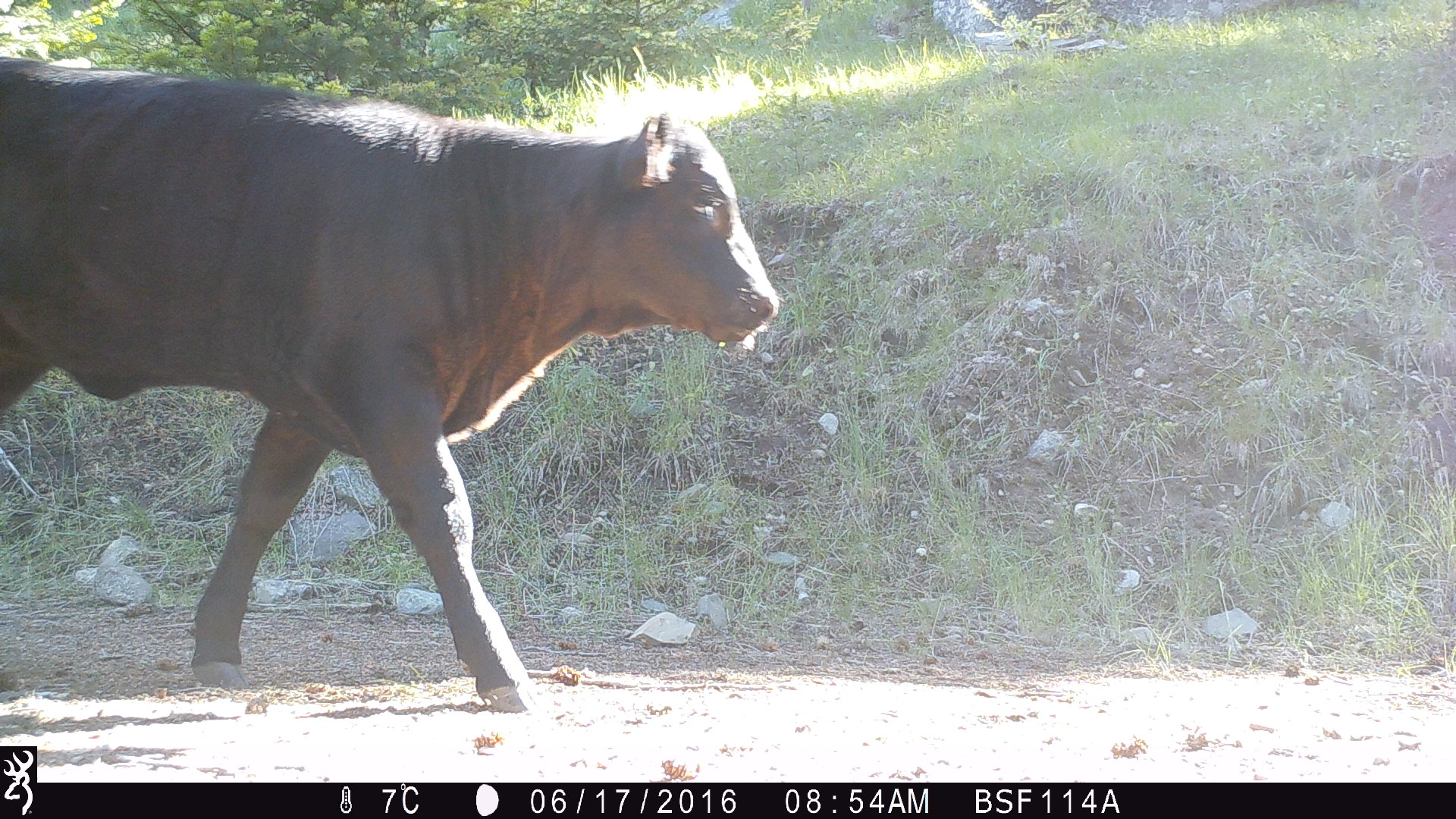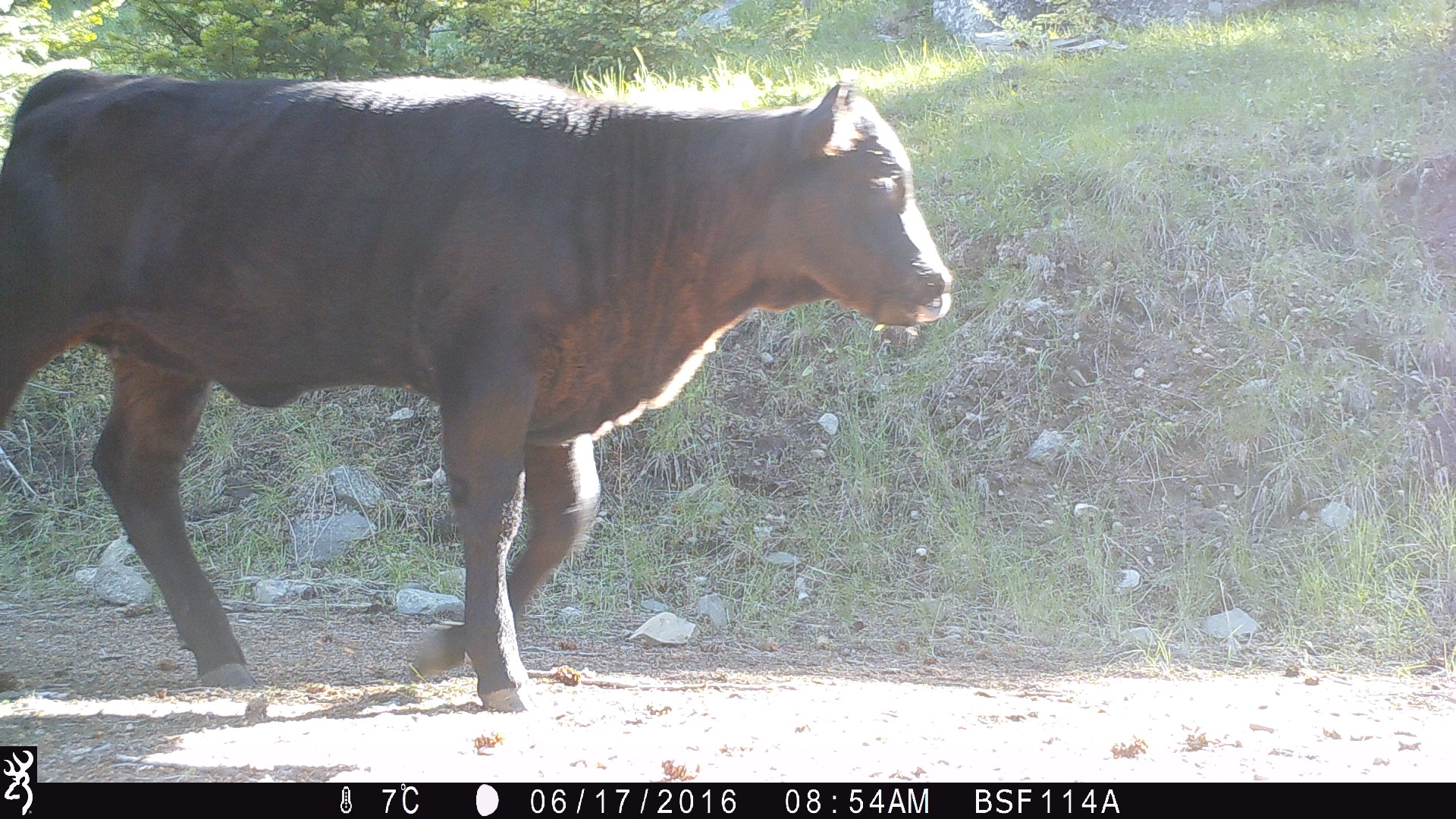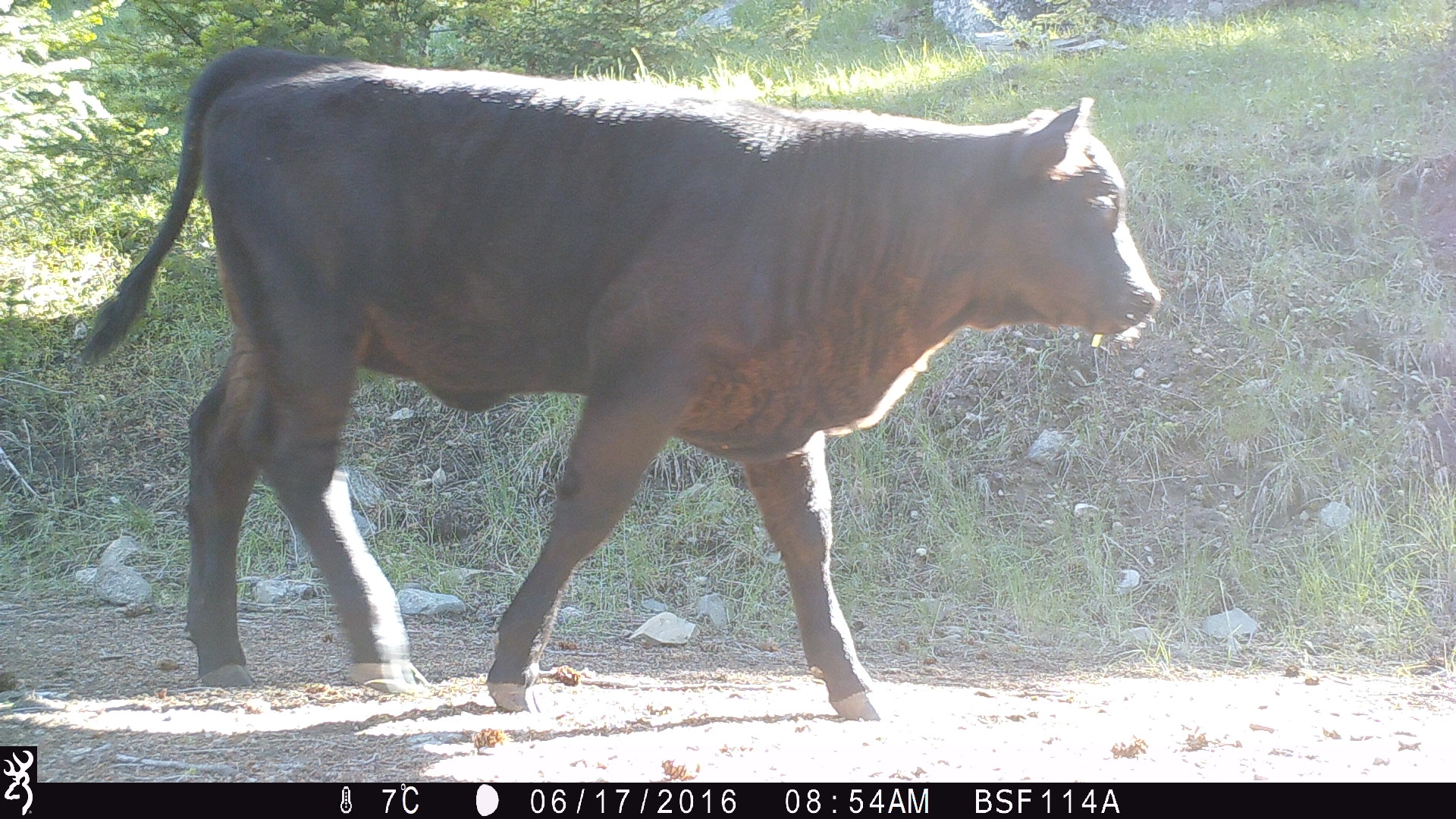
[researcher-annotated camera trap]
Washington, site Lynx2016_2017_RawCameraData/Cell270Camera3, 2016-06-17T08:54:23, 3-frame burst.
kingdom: Animalia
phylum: Chordata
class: Mammalia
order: Artiodactyla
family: Bovidae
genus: Bos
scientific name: Bos taurus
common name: domestic cattle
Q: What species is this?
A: Domestic cattle (Bos taurus).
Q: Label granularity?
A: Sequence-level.